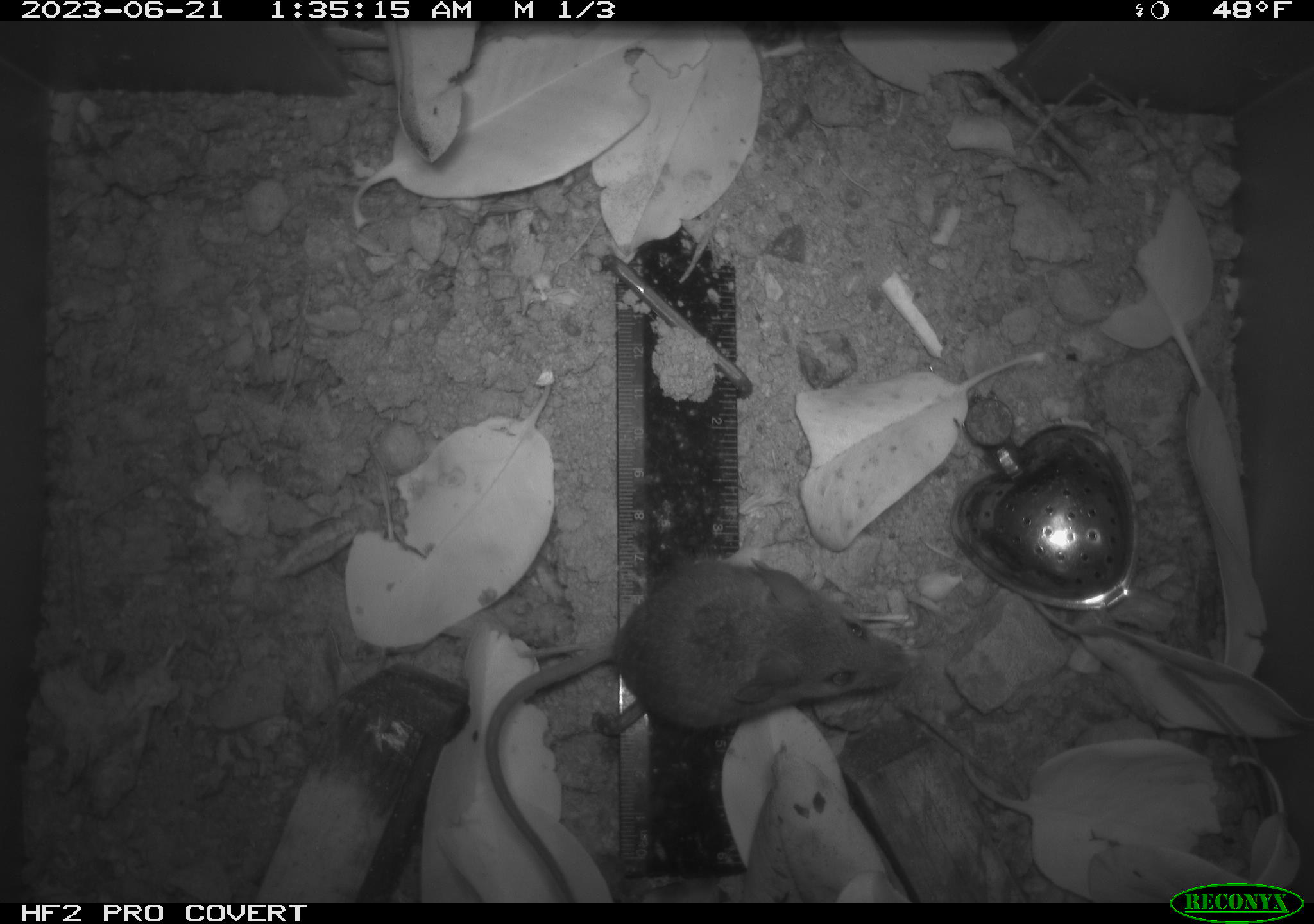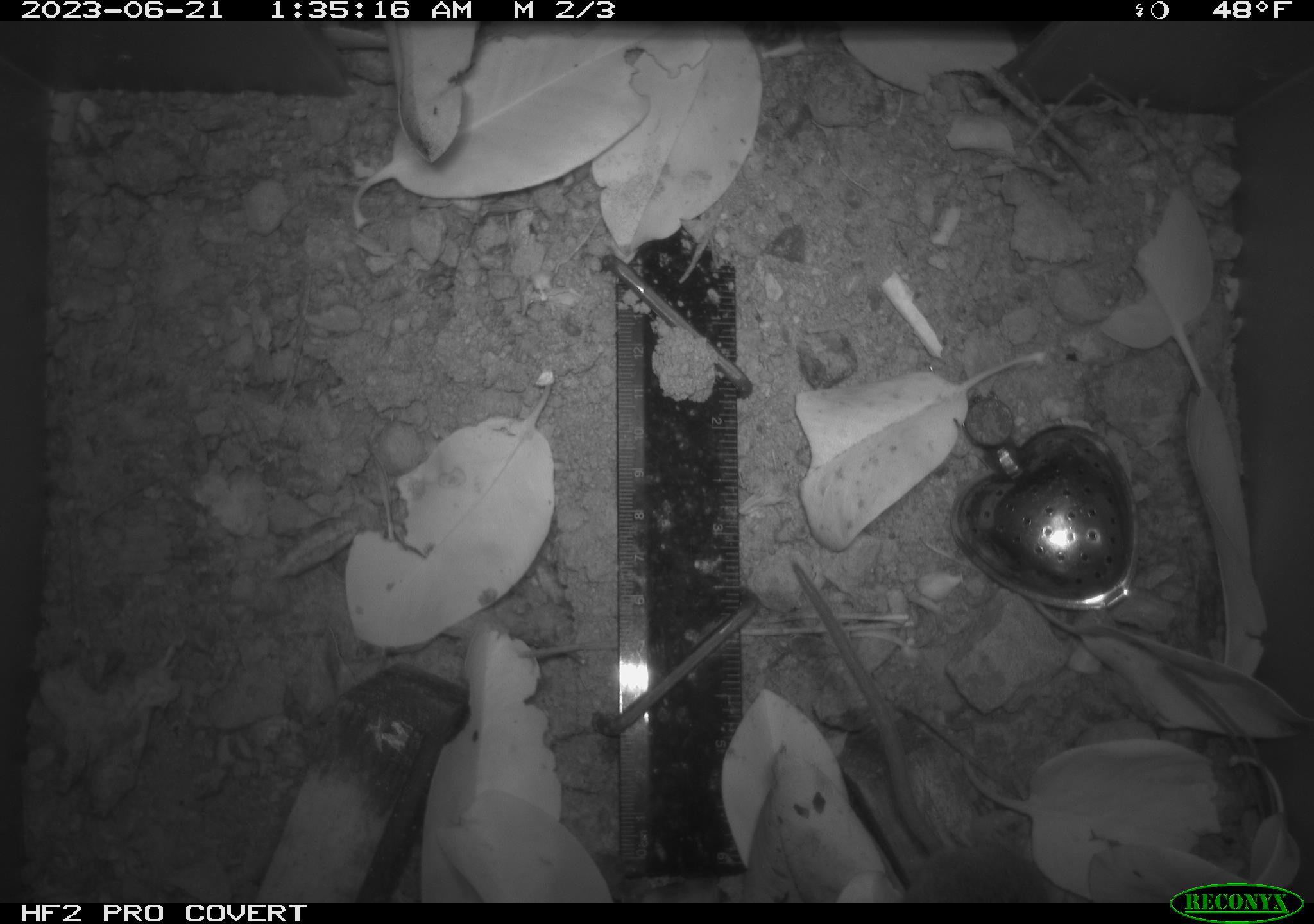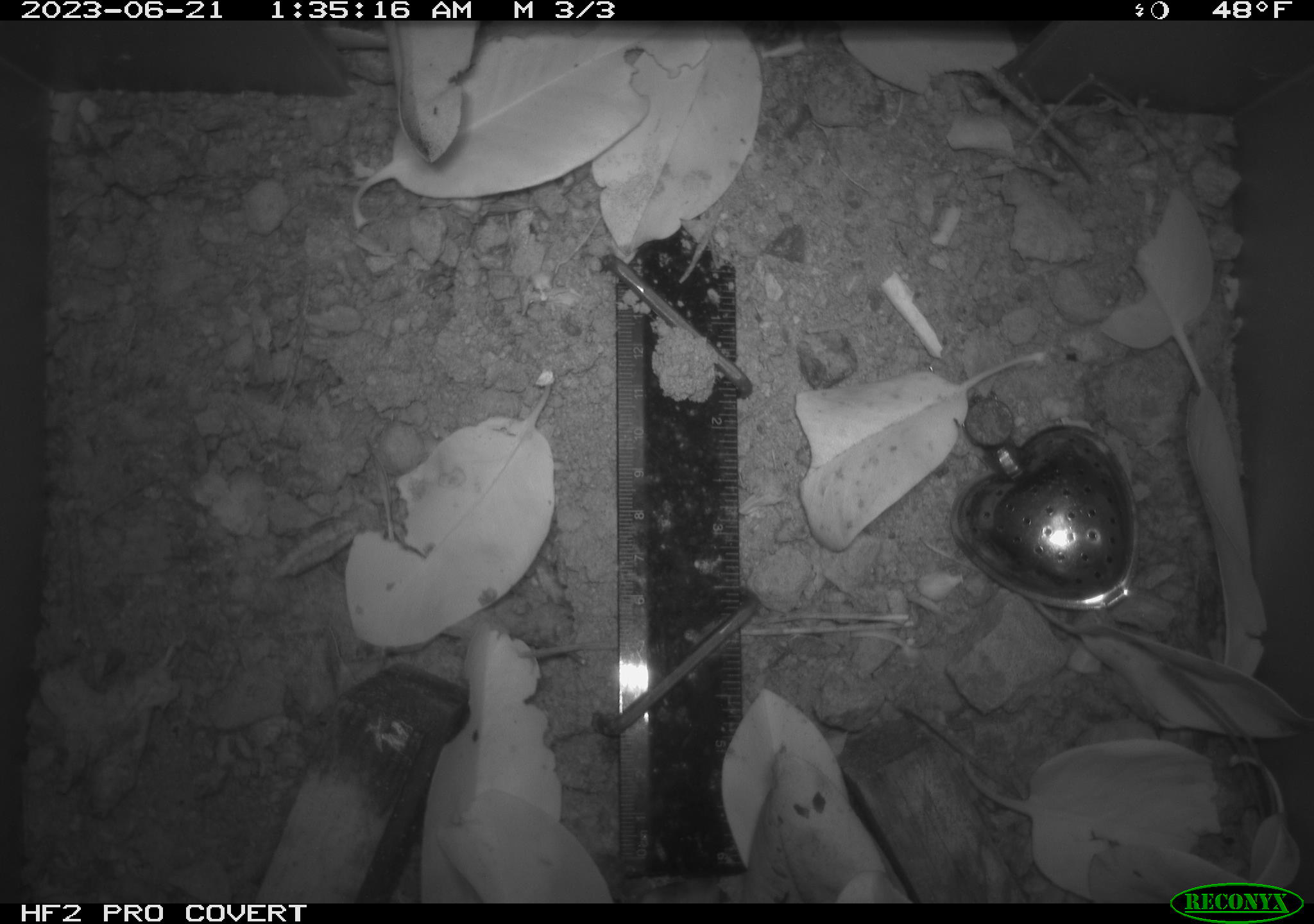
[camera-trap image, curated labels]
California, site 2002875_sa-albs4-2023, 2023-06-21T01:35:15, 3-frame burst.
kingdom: Animalia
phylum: Chordata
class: Mammalia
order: Rodentia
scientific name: Rodentia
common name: mouse species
Mouse species (Rodentia).